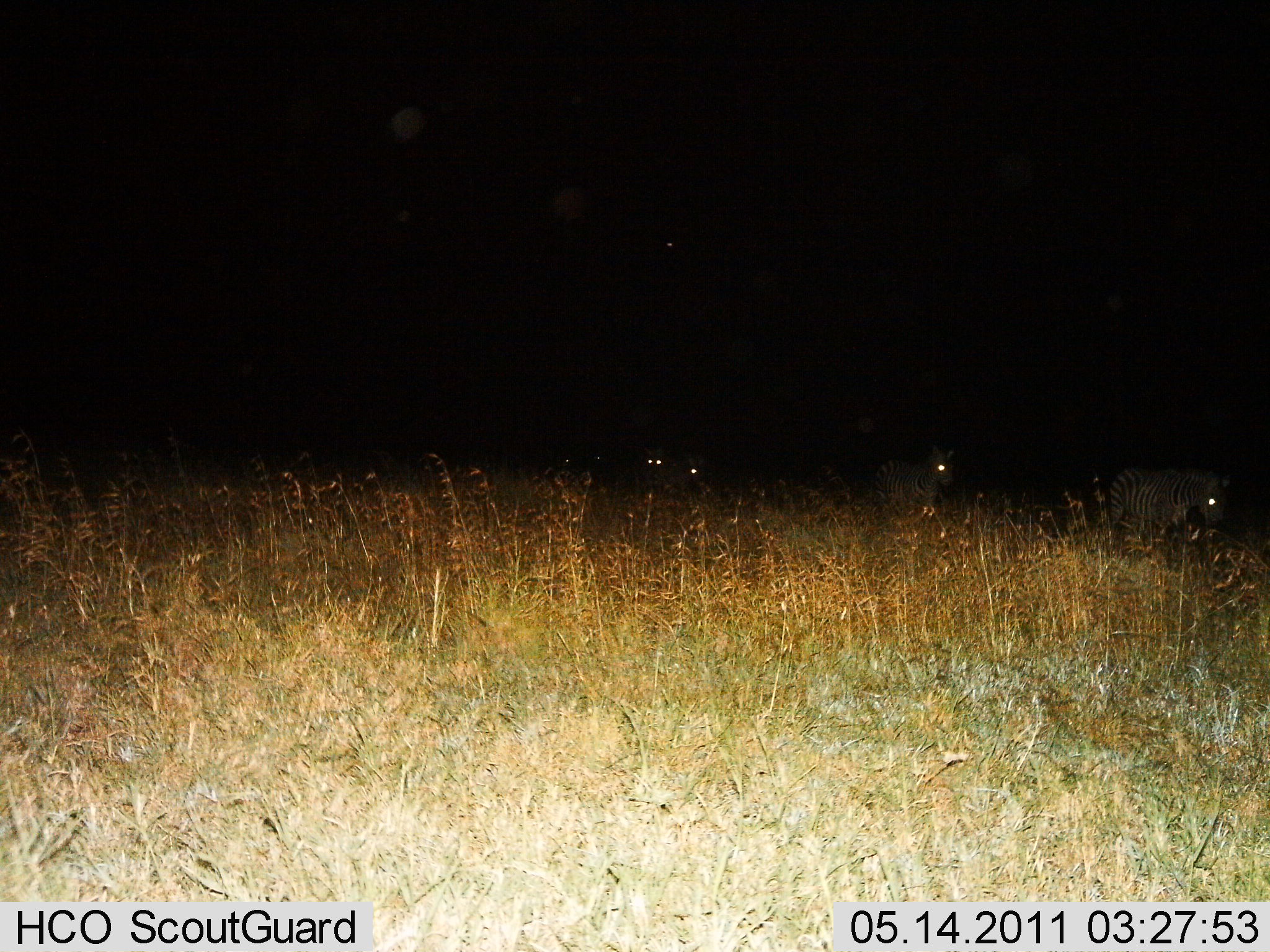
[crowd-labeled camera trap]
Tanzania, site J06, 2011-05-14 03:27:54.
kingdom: Animalia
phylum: Chordata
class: Mammalia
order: Perissodactyla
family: Equidae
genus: Equus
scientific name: Equus quagga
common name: plains zebra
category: zebra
Zebra (plains zebra) (Equus quagga), count 4. Behavior (volunteer vote fractions): standing 55%, resting 9%, moving 45%, interacting 0%. Young present (vote fraction): 0%. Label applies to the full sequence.